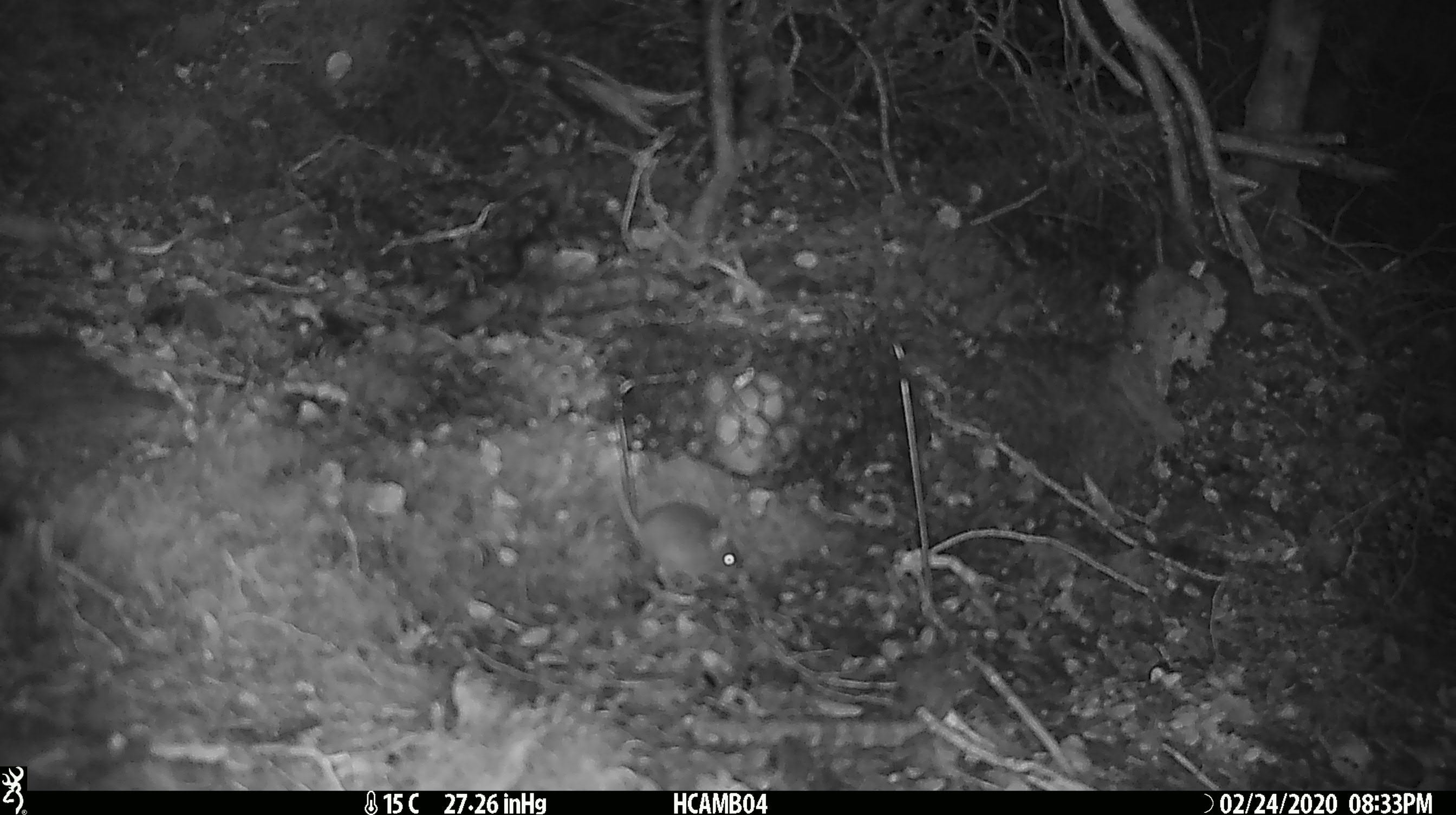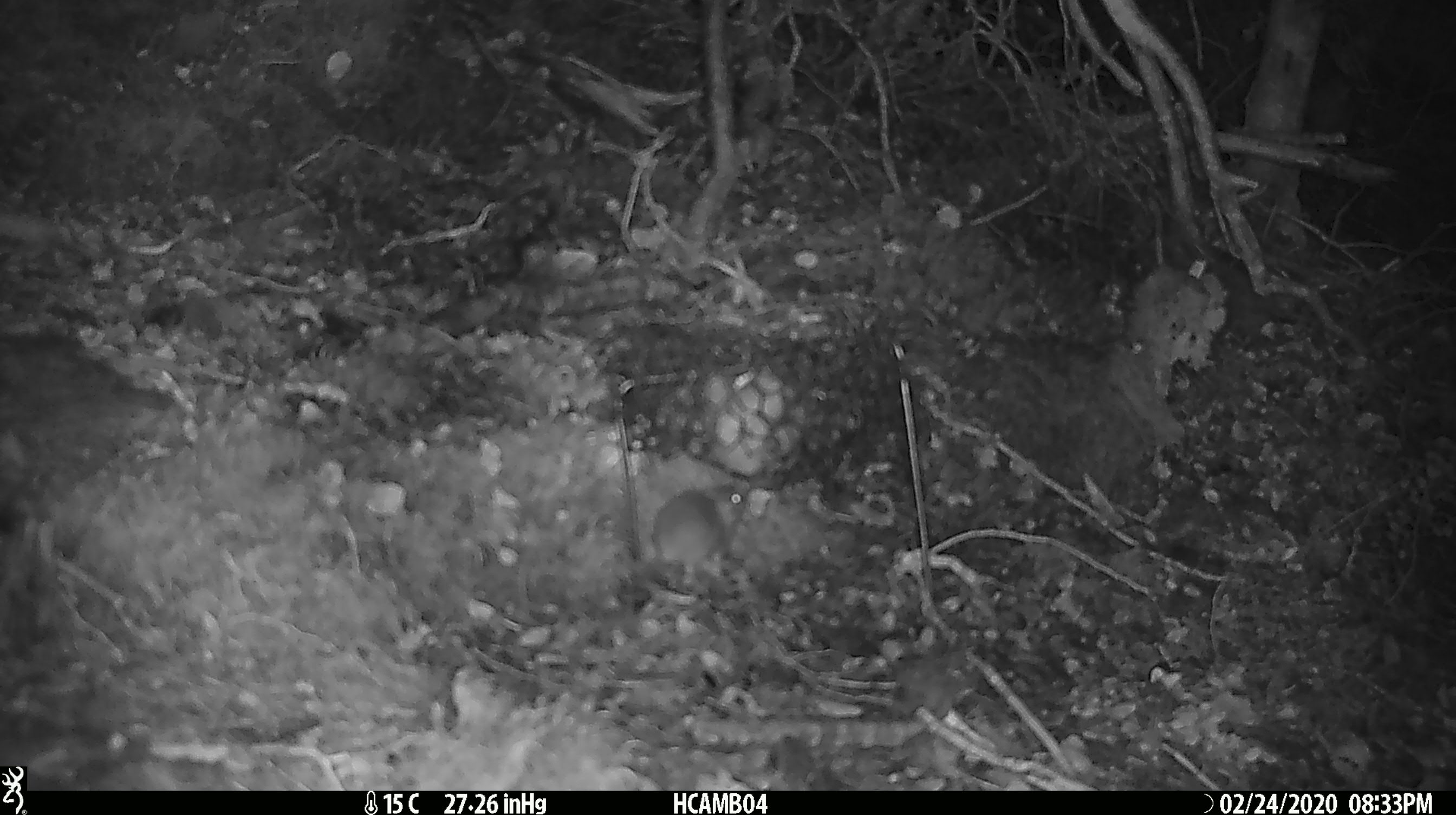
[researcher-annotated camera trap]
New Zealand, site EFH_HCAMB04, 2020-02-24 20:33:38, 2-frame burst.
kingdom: Animalia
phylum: Chordata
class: Mammalia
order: Rodentia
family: Muridae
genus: Mus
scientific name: Mus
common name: mouse